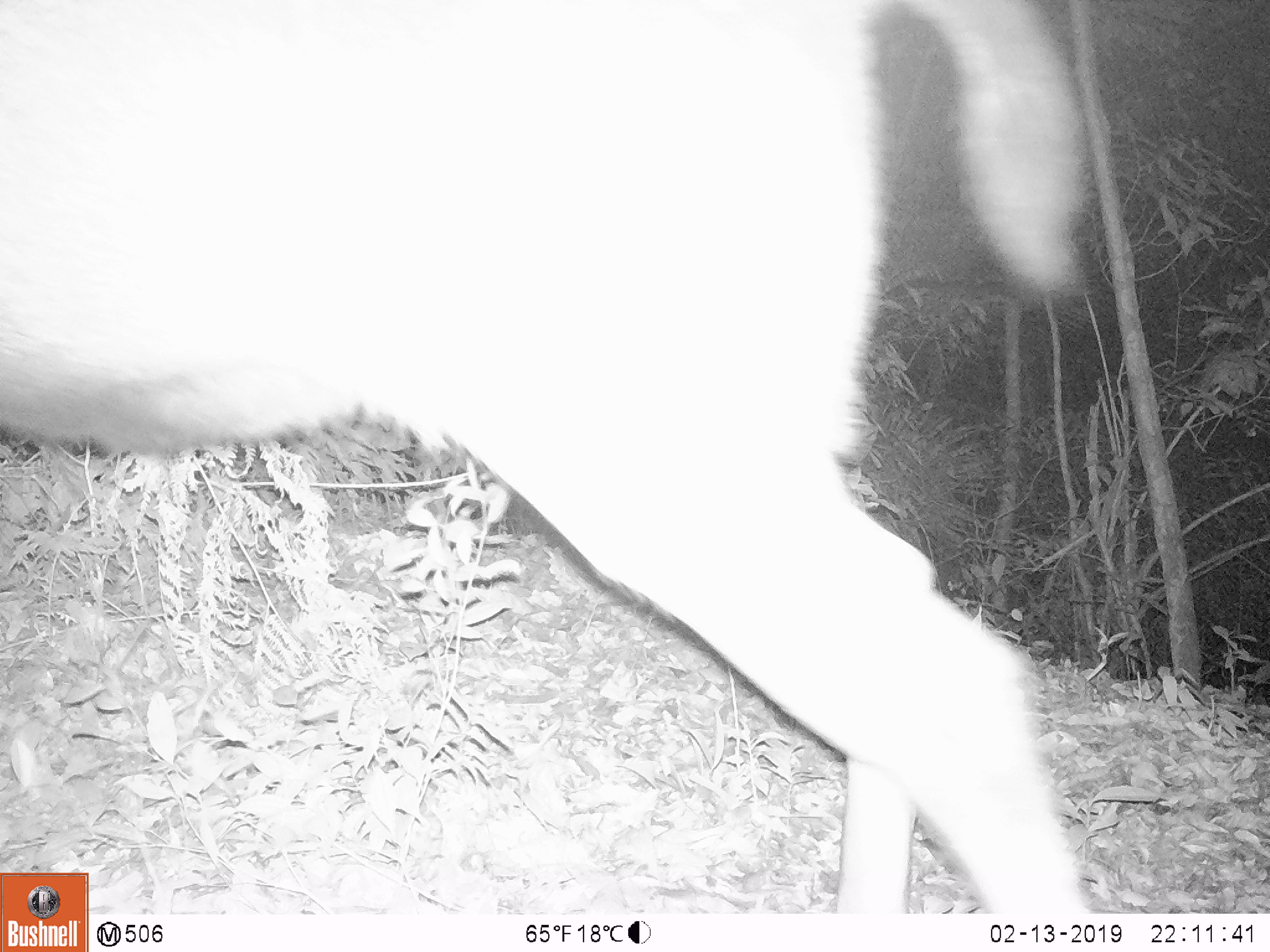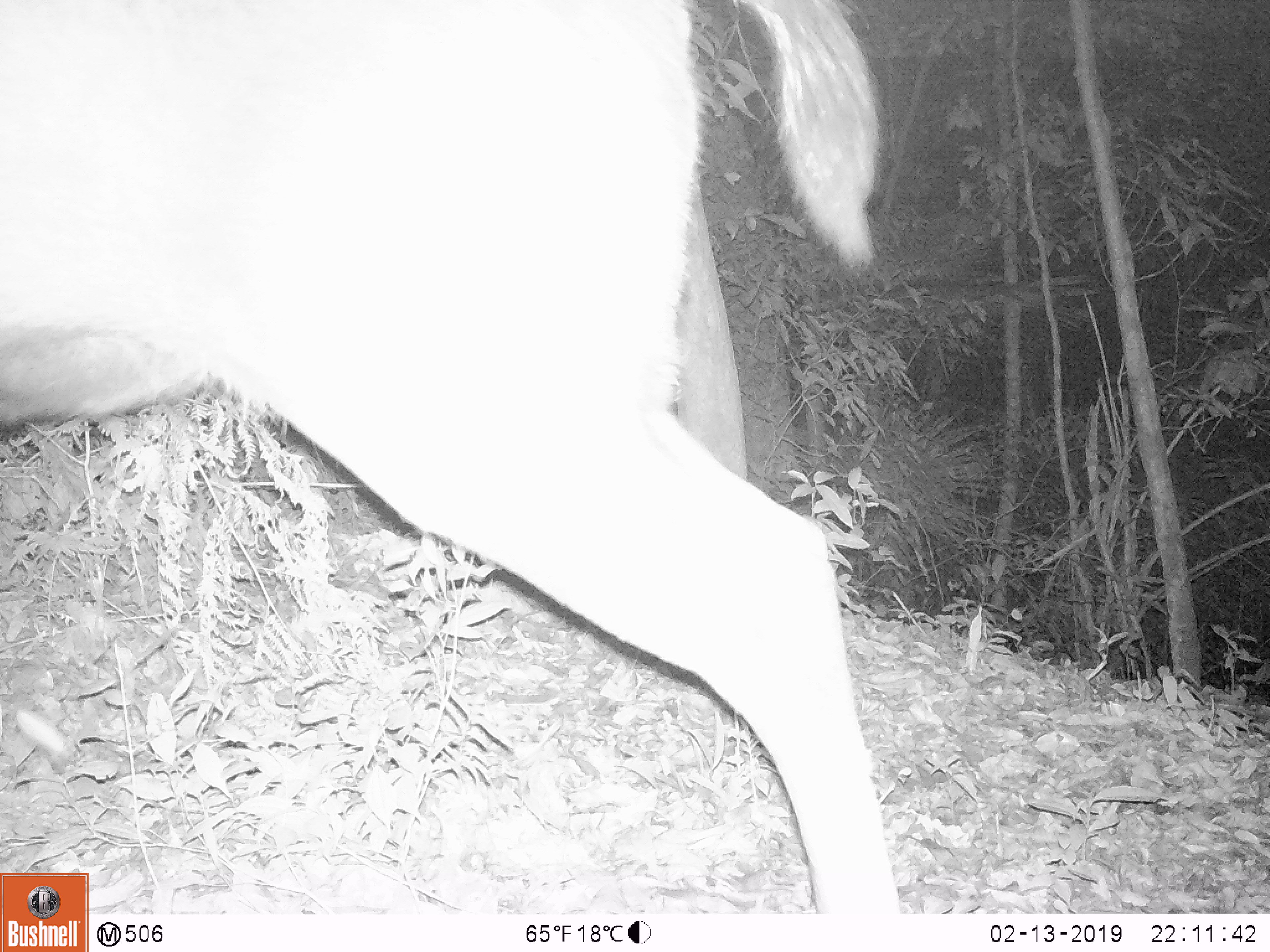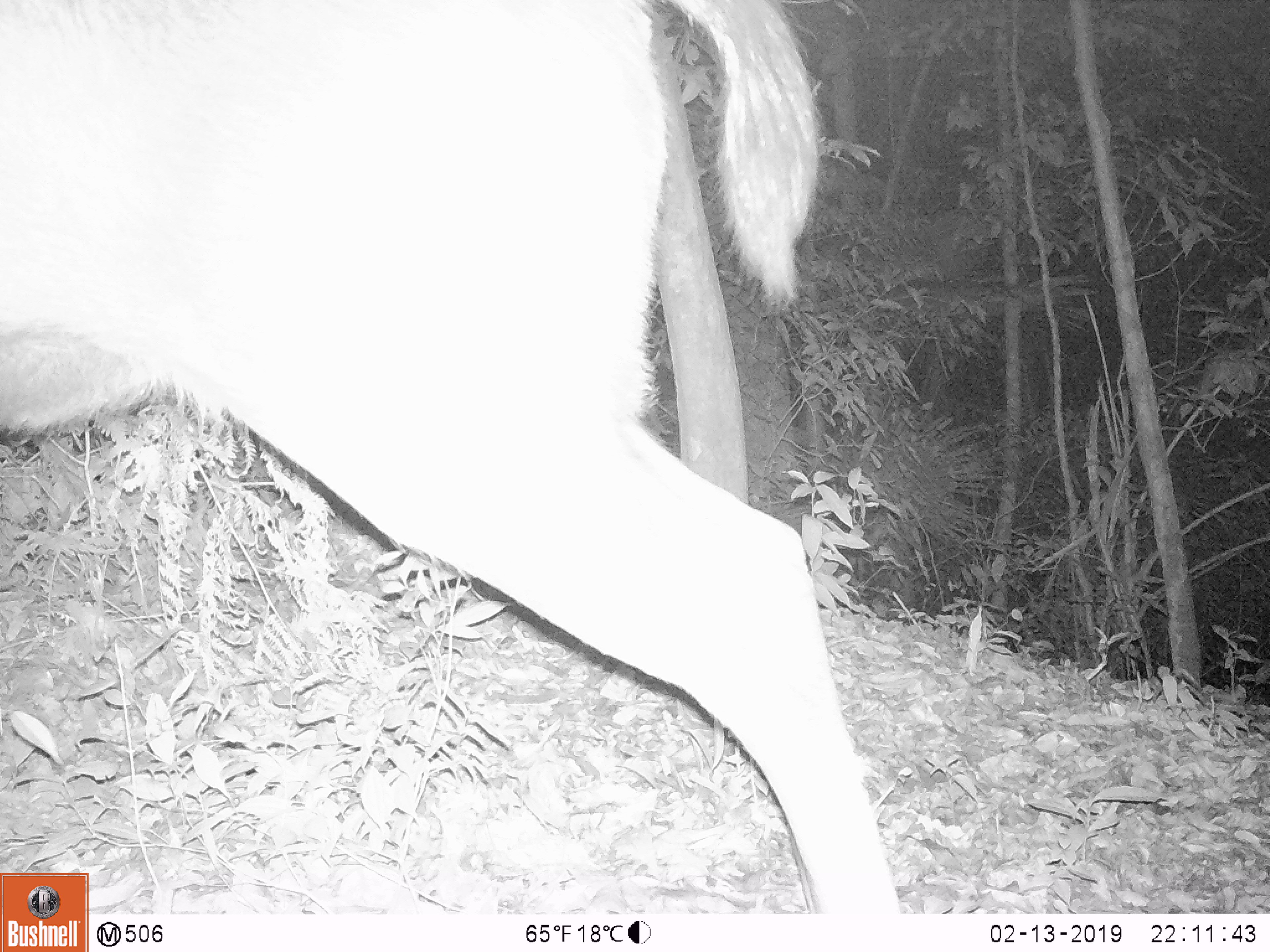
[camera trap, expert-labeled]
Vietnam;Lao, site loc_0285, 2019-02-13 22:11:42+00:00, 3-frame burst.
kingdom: Animalia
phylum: Chordata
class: Mammalia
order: Artiodactyla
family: Cervidae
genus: Rusa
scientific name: Rusa unicolor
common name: sambar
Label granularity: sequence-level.